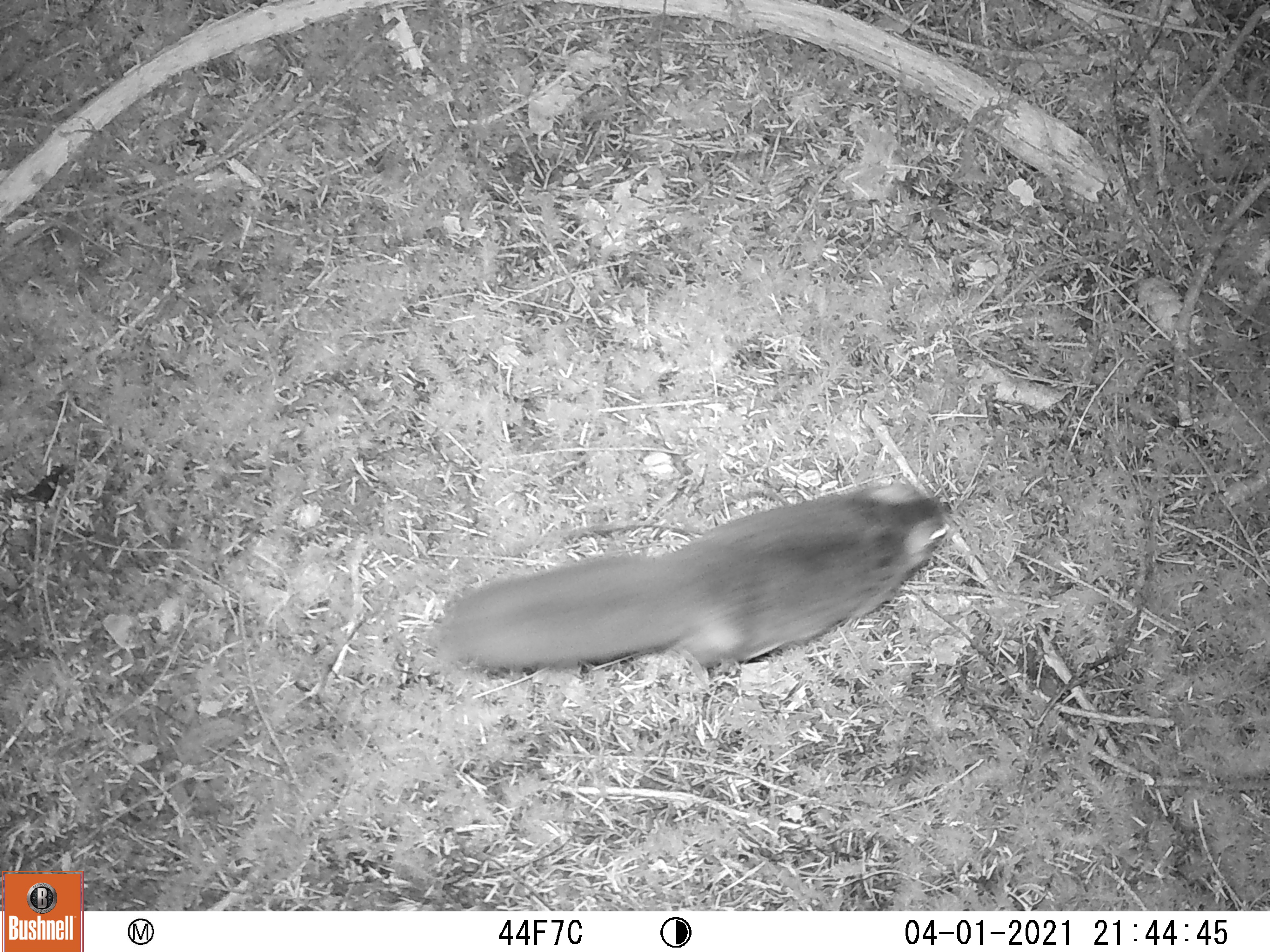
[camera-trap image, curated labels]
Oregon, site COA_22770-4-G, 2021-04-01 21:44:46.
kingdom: Animalia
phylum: Chordata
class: Mammalia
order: Rodentia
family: Sciuridae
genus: Glaucomys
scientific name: Glaucomys oregonensis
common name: humboldt's flying squirrel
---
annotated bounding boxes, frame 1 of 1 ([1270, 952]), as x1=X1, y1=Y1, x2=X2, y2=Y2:
humboldt's flying squirrel: x1=424, y1=474, x2=953, y2=676